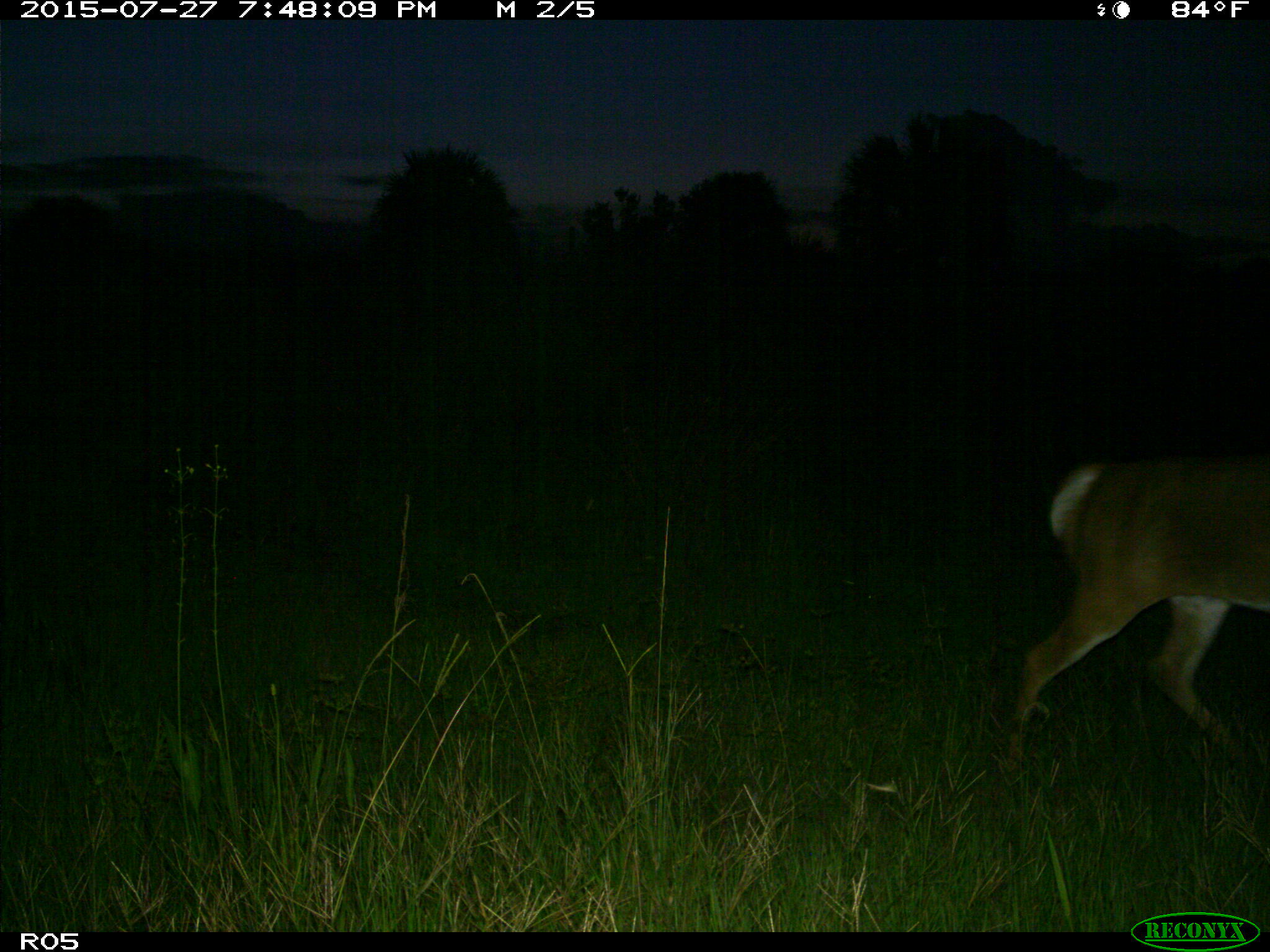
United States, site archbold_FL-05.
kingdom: Animalia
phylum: Chordata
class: Mammalia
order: Artiodactyla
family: Cervidae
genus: Odocoileus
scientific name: Odocoileus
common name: deer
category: unidentified deer